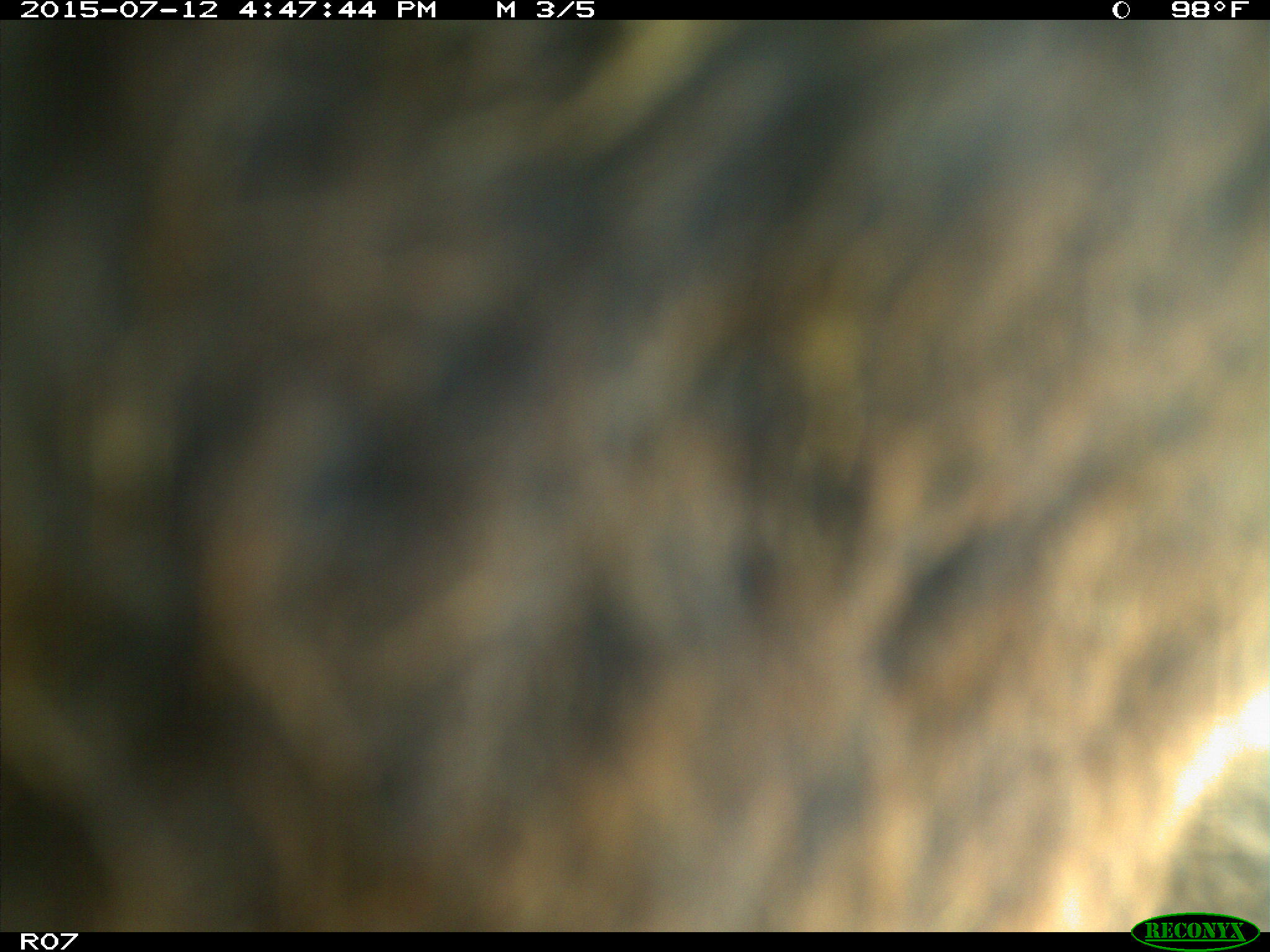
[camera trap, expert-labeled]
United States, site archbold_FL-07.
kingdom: Animalia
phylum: Chordata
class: Mammalia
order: Artiodactyla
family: Bovidae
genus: Bos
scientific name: Bos taurus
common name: domestic cow